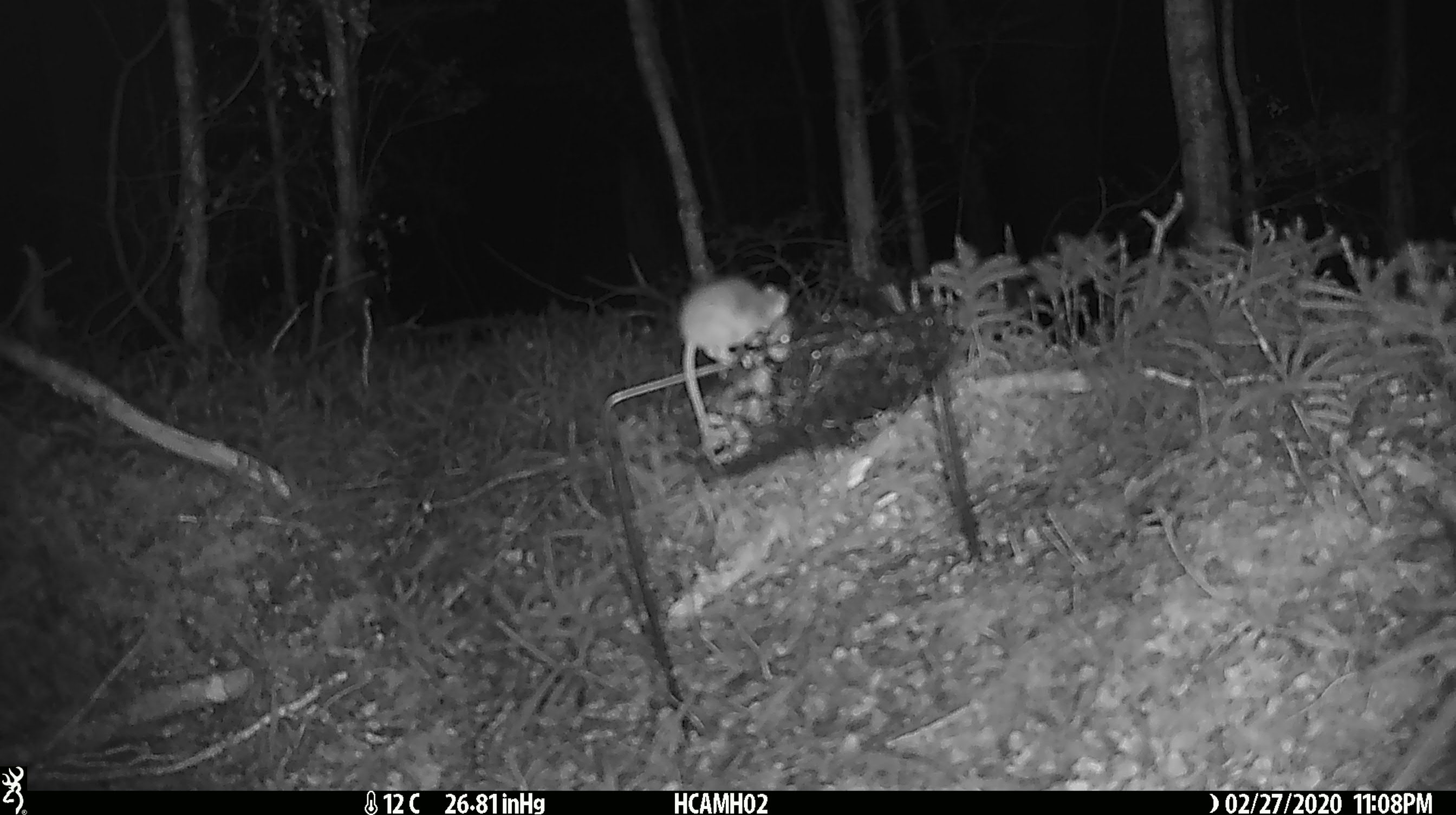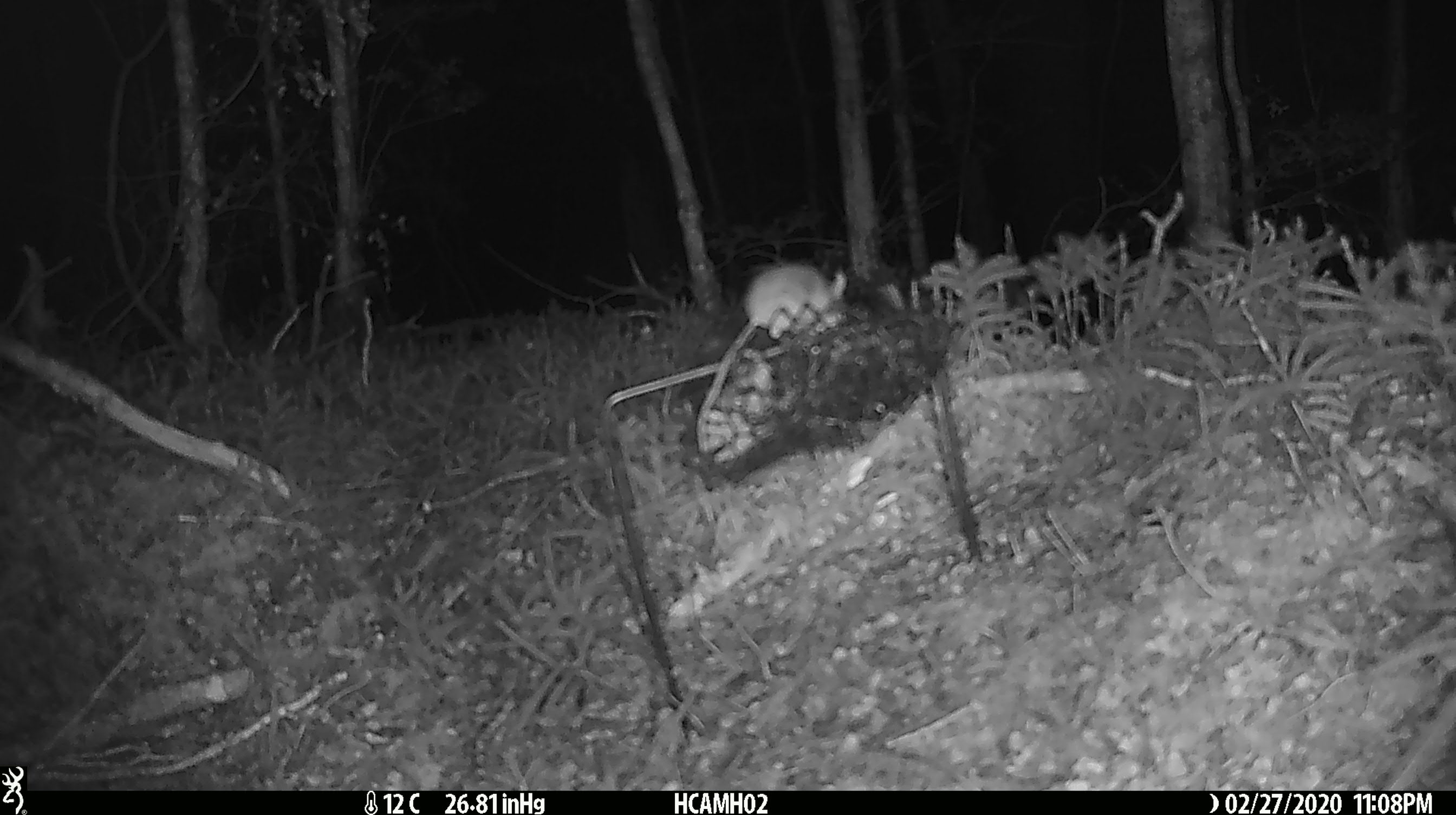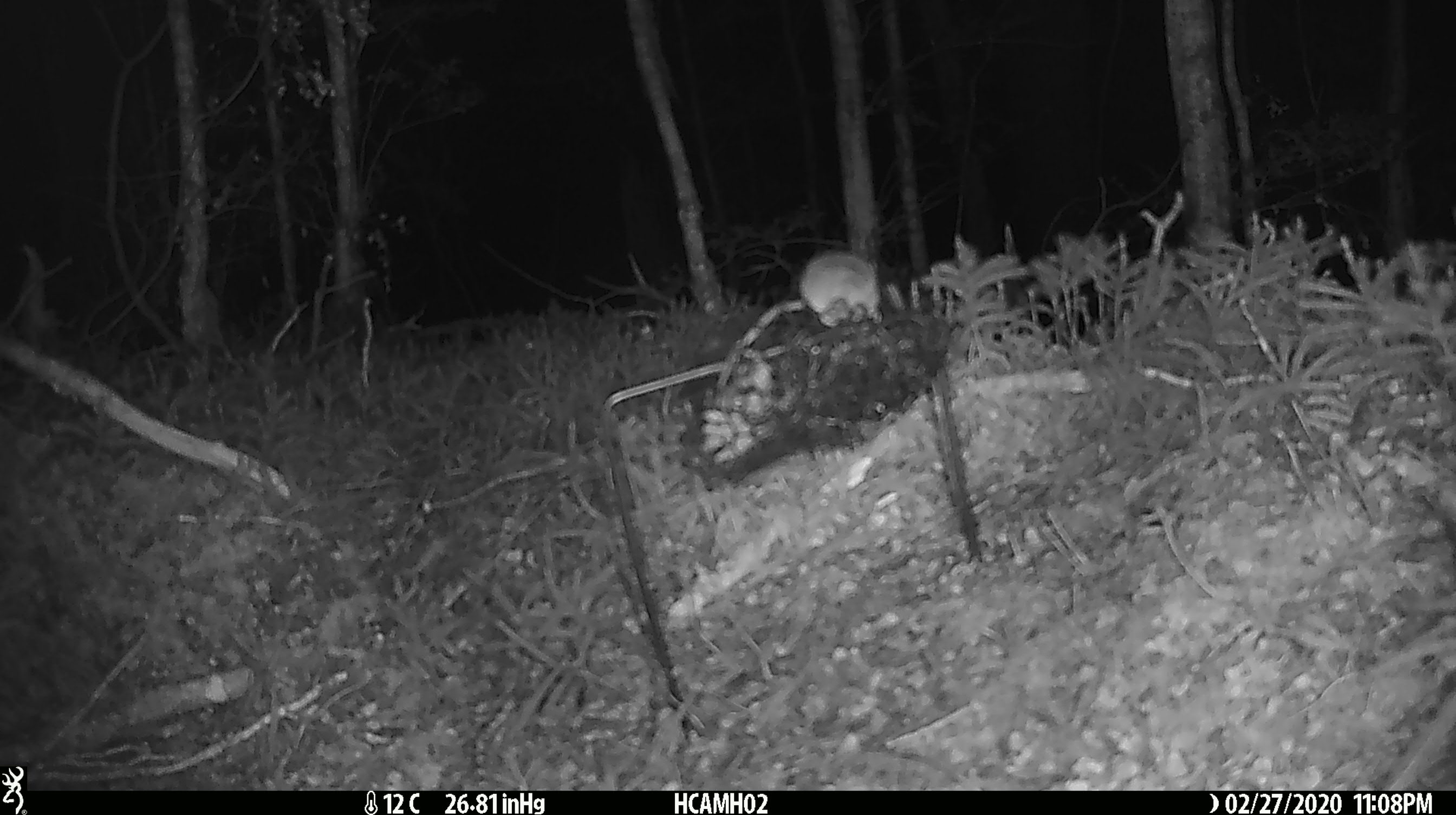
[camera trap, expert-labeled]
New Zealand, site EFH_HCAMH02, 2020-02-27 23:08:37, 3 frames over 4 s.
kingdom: Animalia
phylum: Chordata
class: Mammalia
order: Rodentia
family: Muridae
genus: Mus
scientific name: Mus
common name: mouse